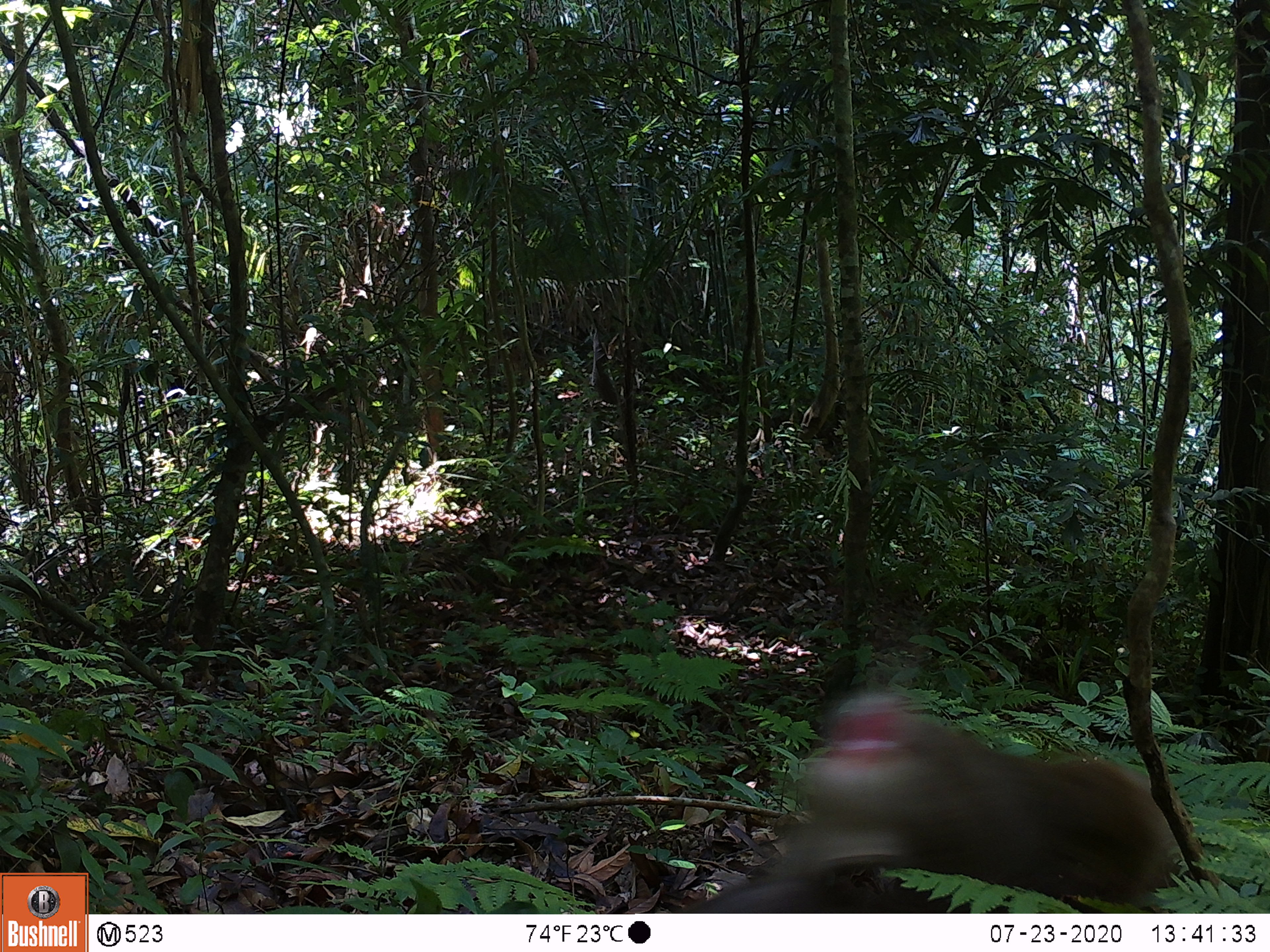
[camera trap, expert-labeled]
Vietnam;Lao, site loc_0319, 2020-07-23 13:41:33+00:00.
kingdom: Animalia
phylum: Chordata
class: Mammalia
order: Primates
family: Cercopithecidae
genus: Macaca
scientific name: Macaca nemestrina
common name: pig-tailed macaque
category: pig tailed macaque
Pig tailed macaque (pig-tailed macaque) (Macaca nemestrina). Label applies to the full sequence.